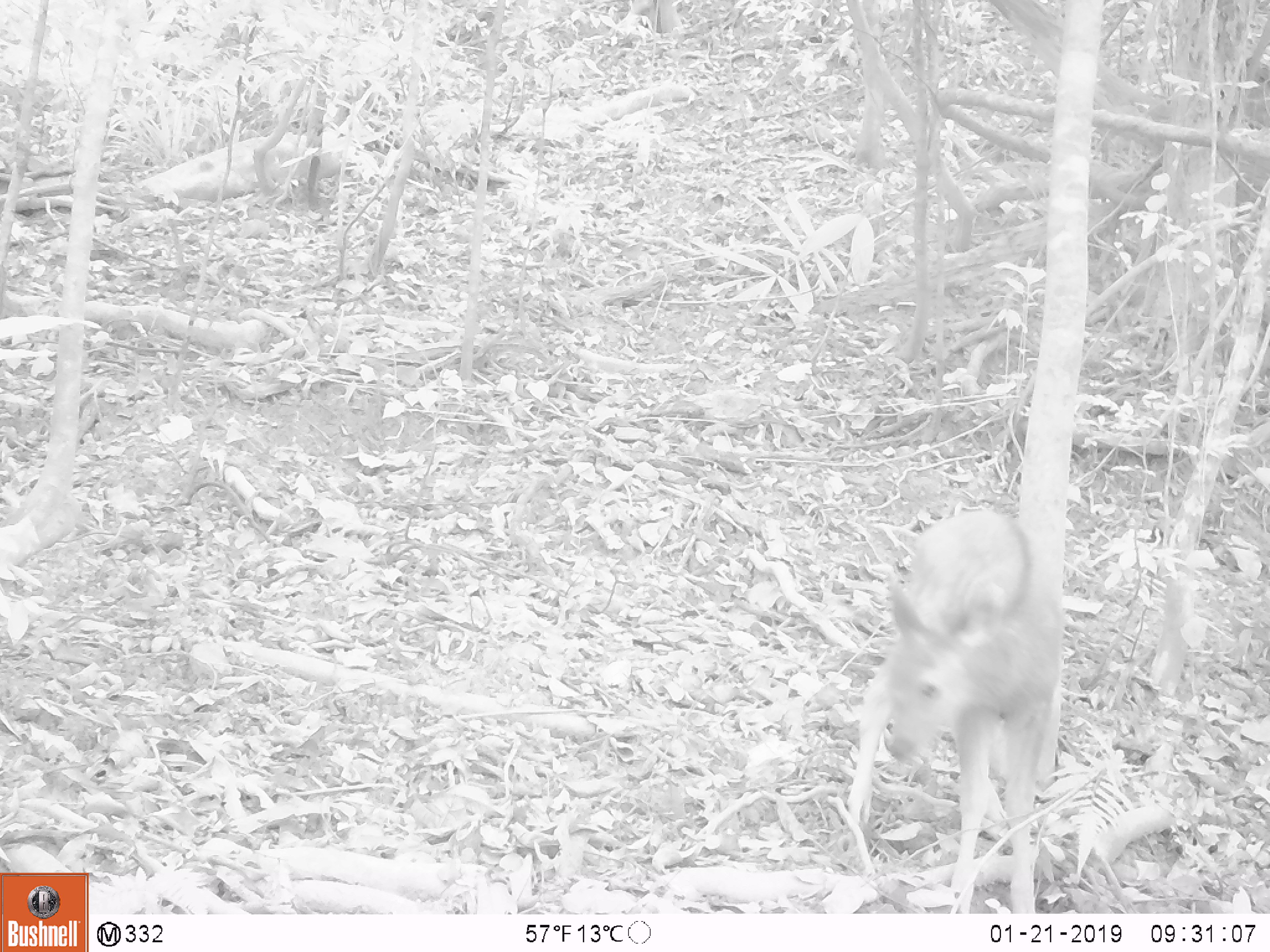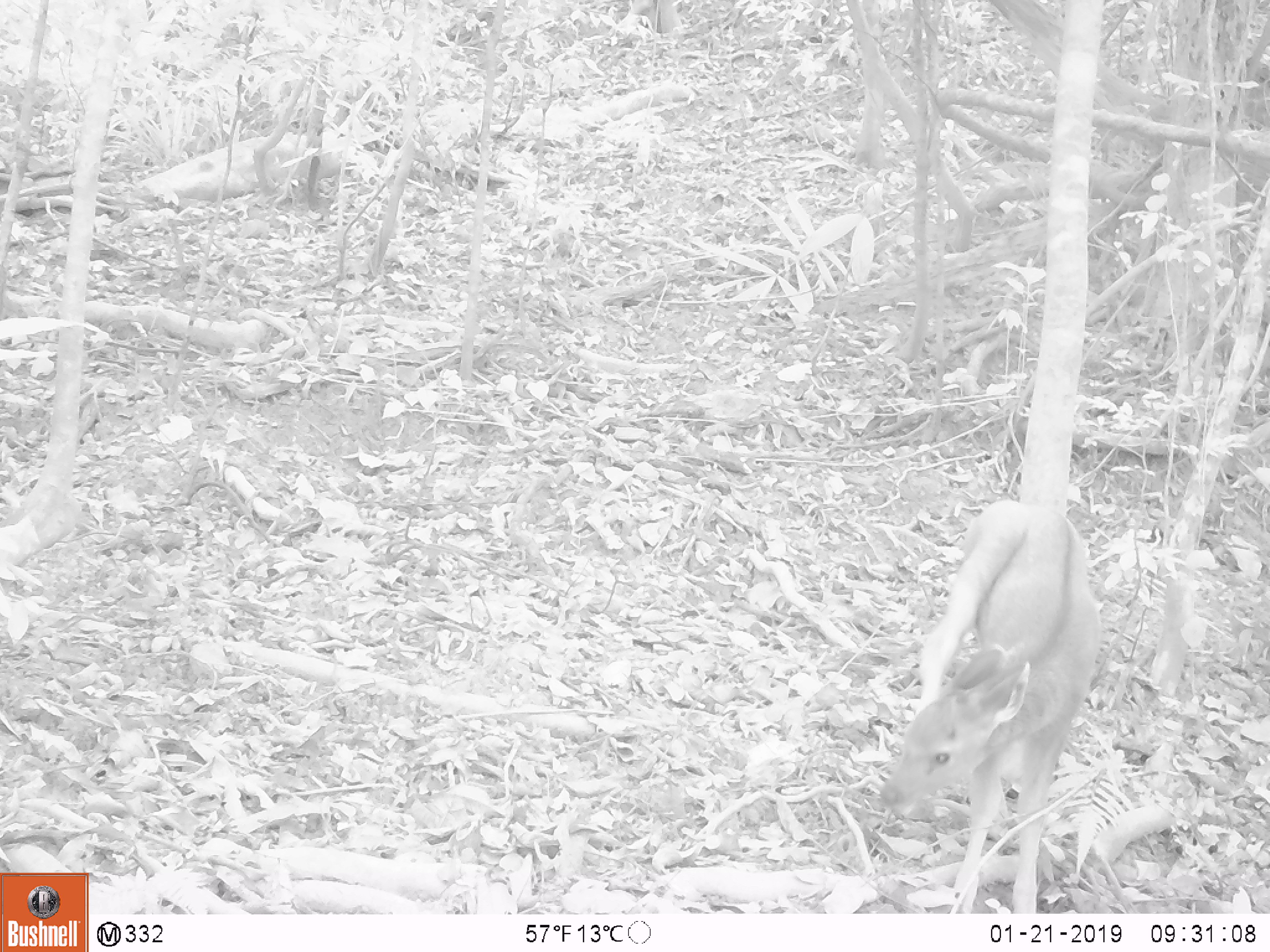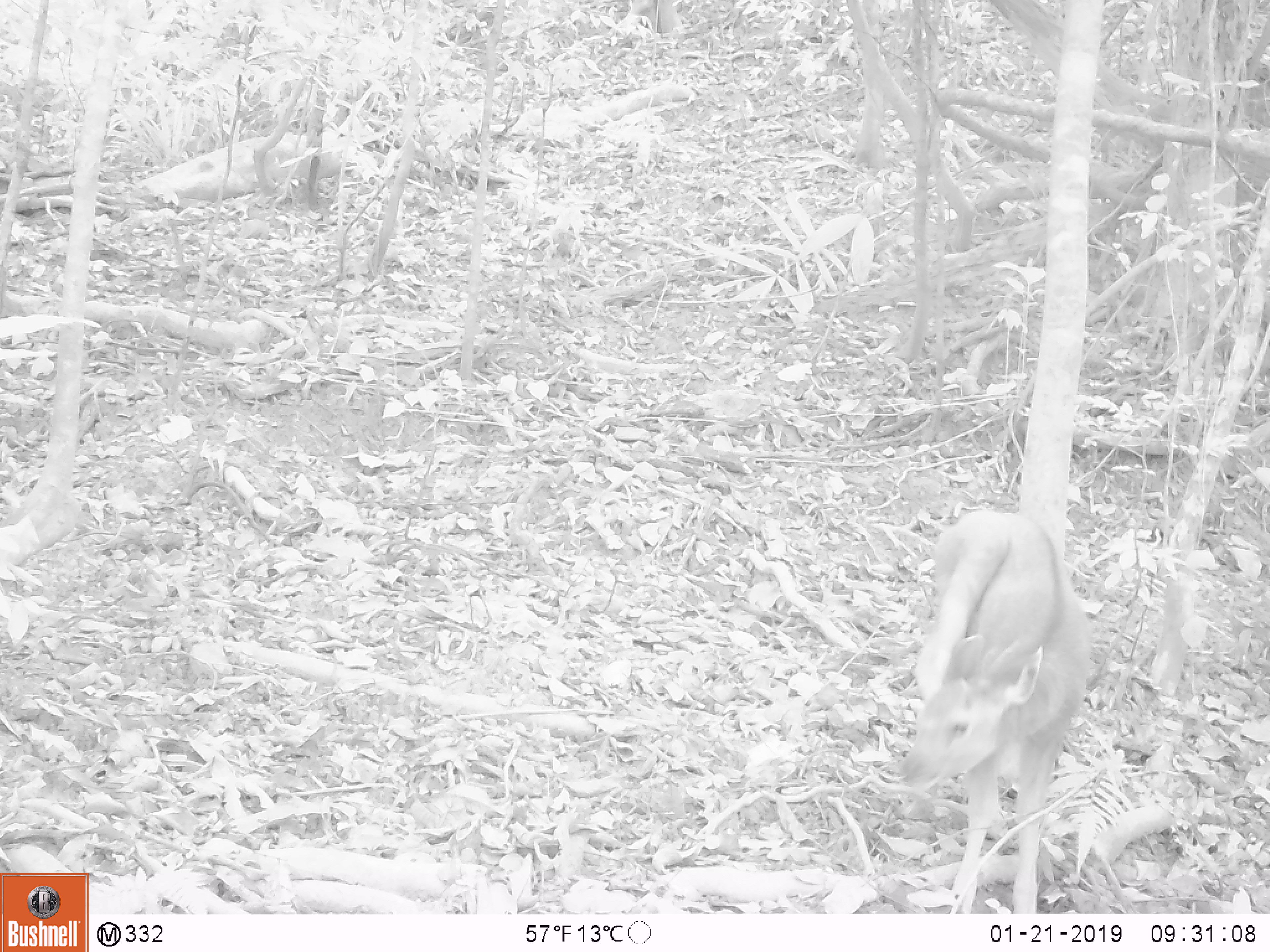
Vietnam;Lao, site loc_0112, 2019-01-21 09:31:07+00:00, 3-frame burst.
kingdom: Animalia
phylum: Chordata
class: Mammalia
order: Artiodactyla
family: Cervidae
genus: Rusa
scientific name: Rusa unicolor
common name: sambar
Sambar (Rusa unicolor). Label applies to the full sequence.